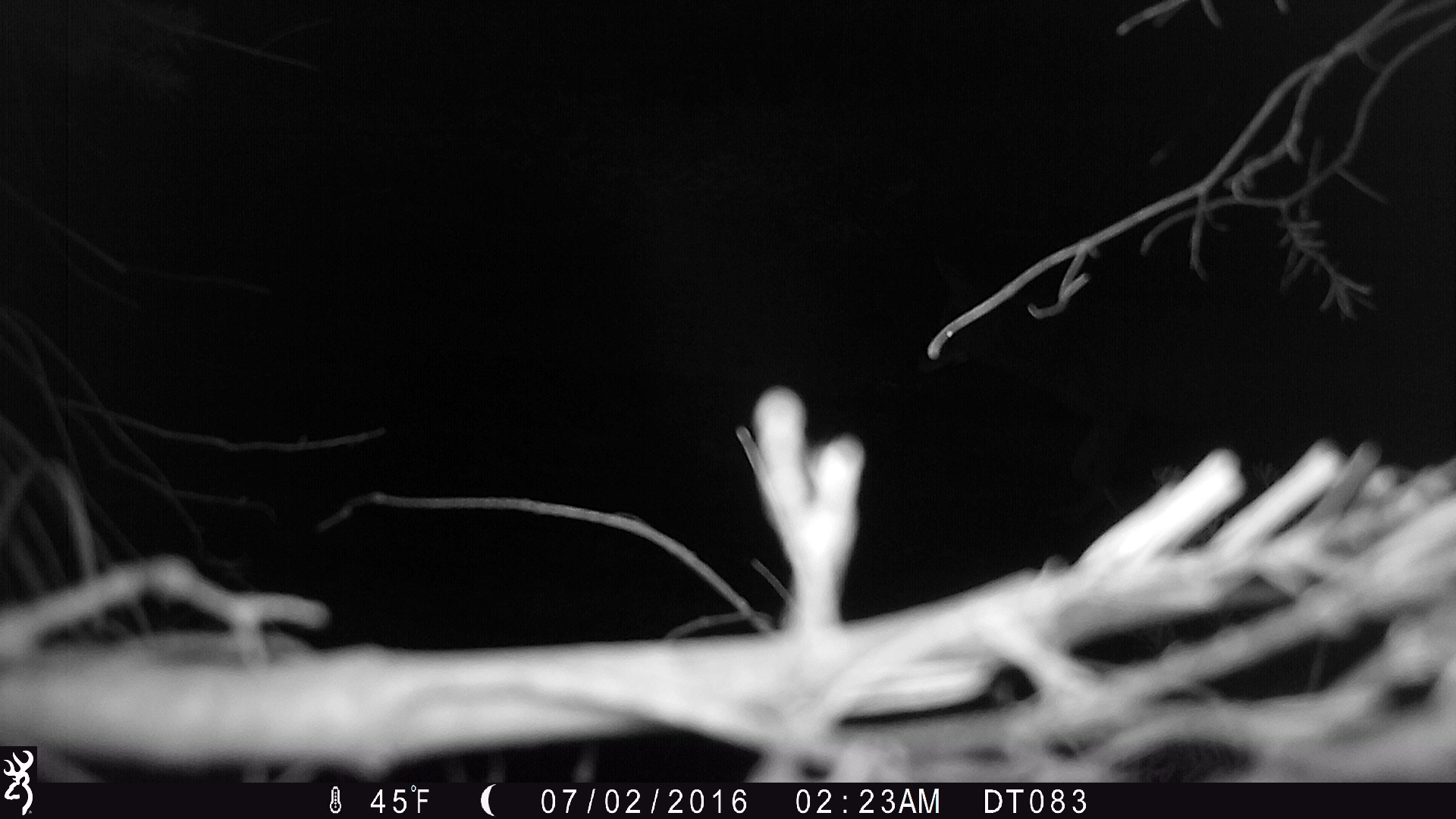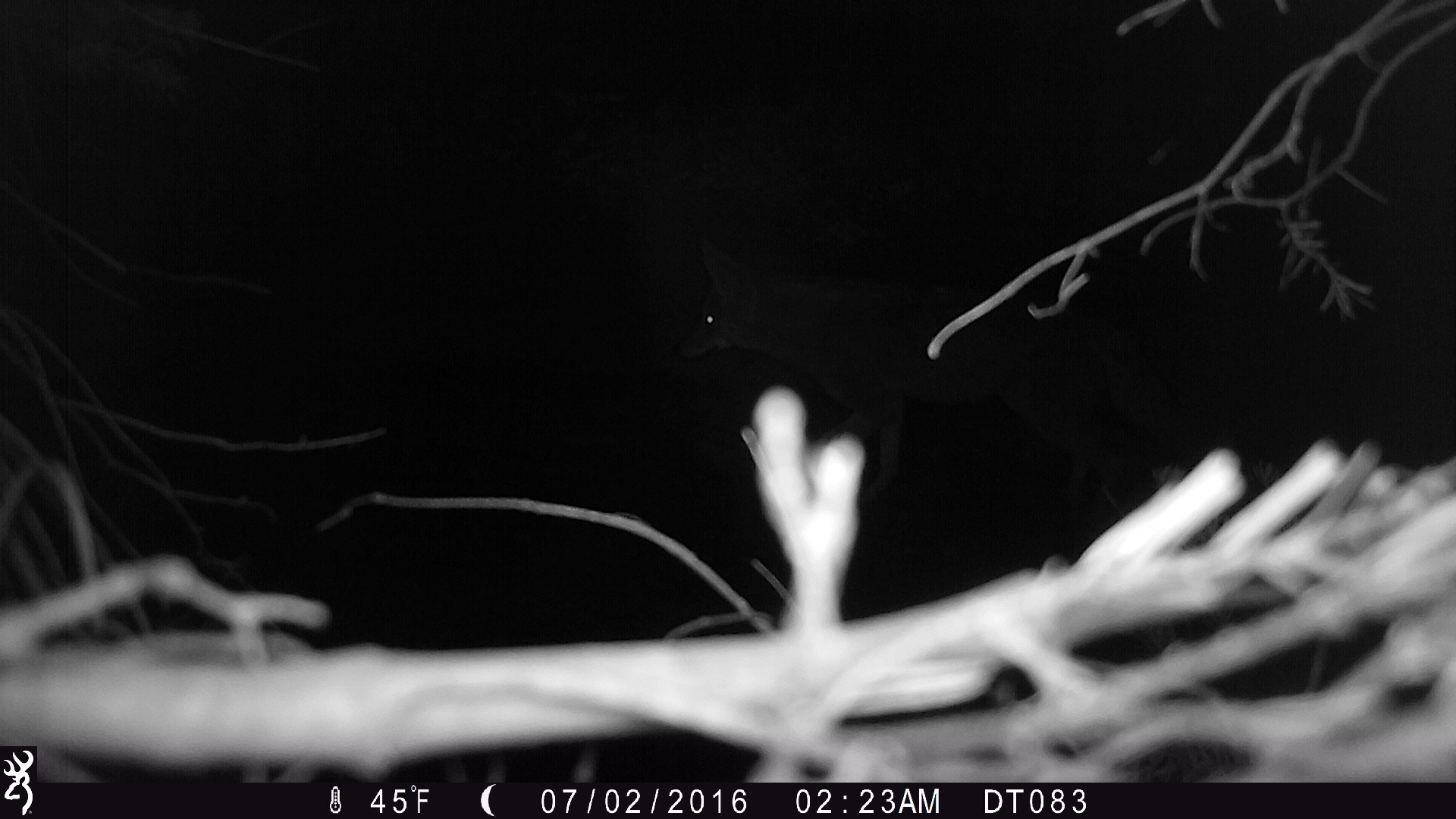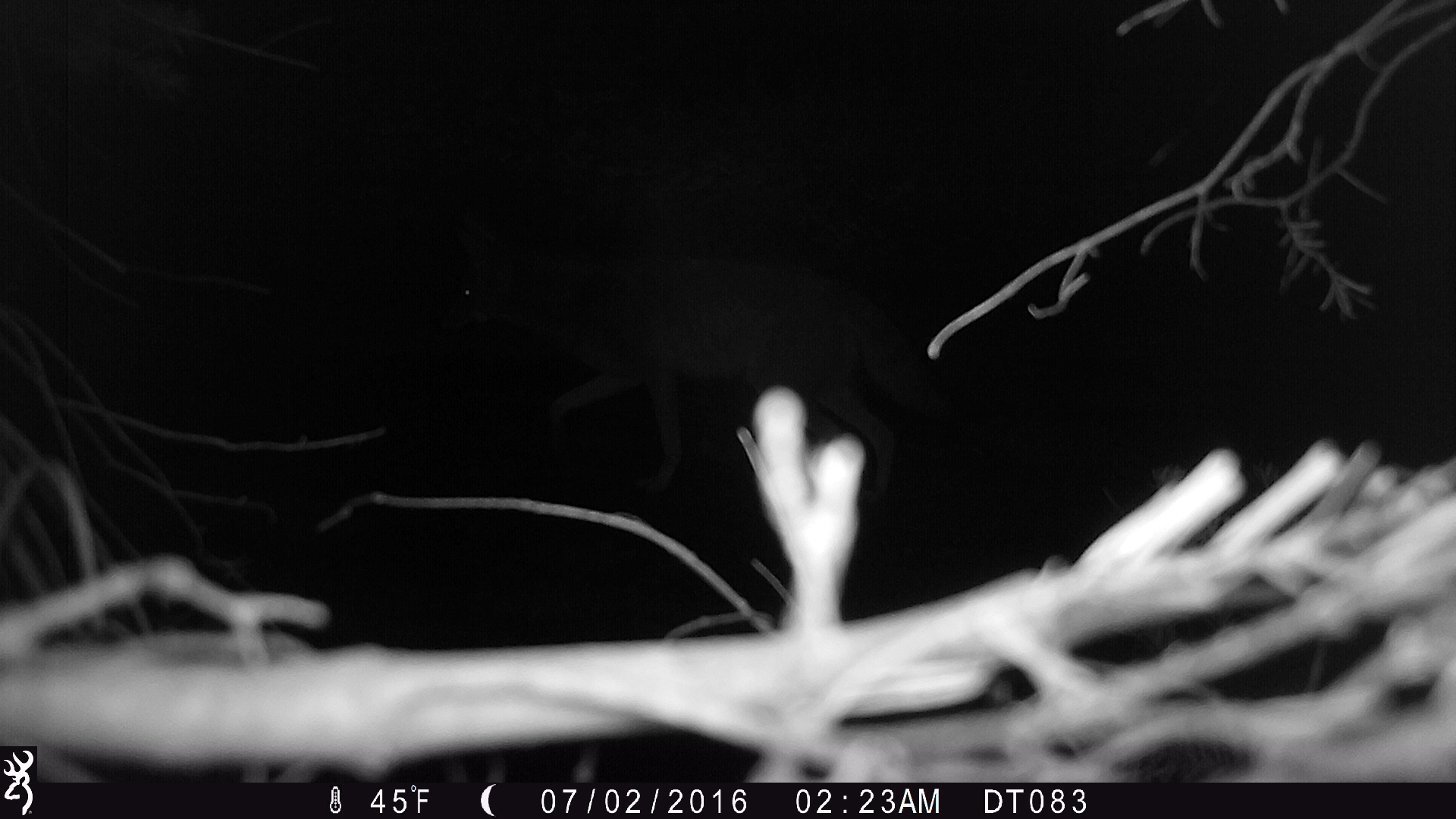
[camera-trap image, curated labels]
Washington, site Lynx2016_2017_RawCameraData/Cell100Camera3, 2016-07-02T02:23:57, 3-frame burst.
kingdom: Animalia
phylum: Chordata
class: Mammalia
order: Carnivora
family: Canidae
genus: Canis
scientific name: Canis latrans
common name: coyote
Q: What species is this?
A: Canis latrans (coyote).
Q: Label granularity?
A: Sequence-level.